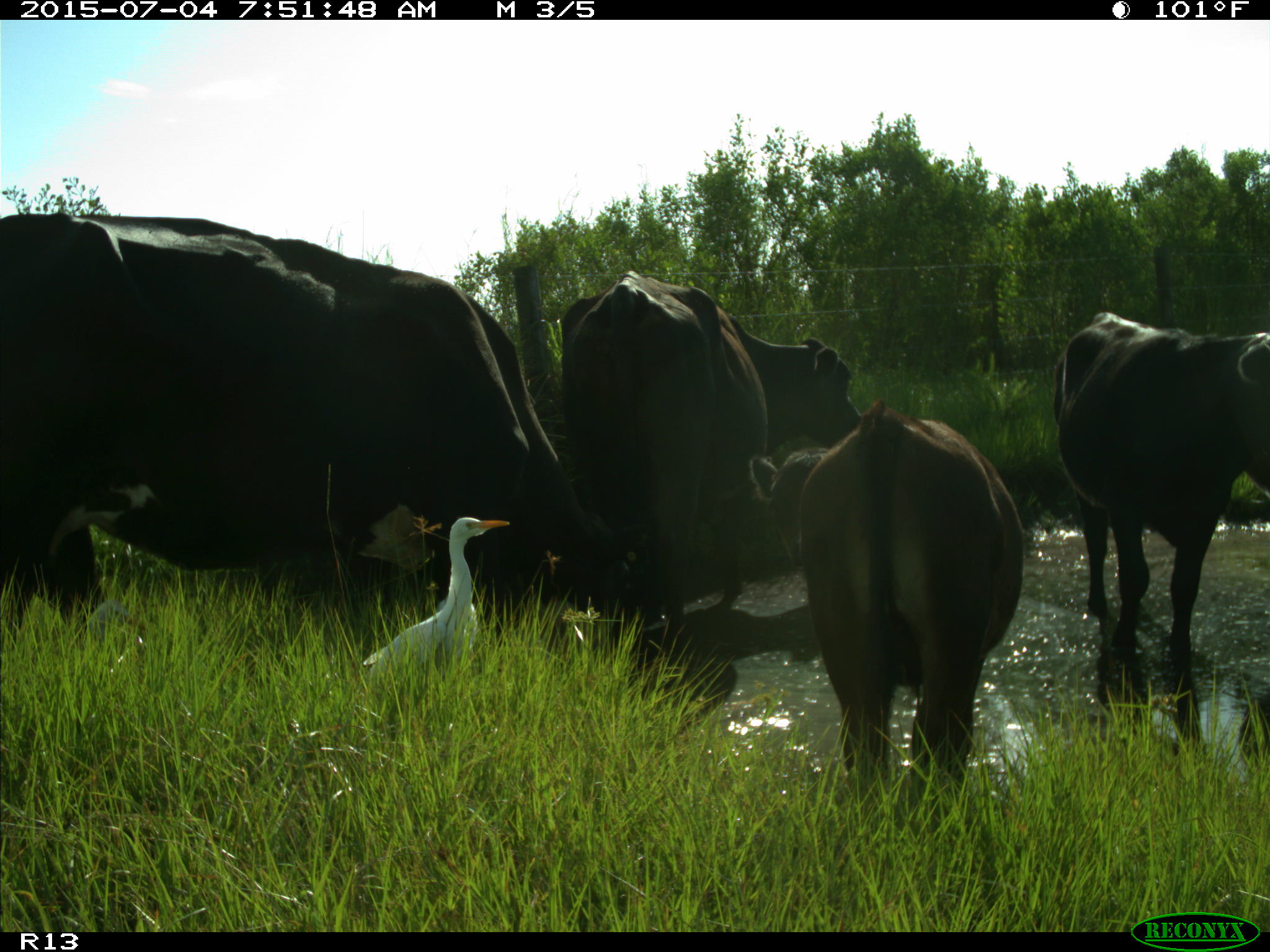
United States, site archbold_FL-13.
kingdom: Animalia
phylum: Chordata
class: Mammalia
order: Artiodactyla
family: Bovidae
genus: Bos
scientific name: Bos taurus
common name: domestic cow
Bos taurus (domestic cow).